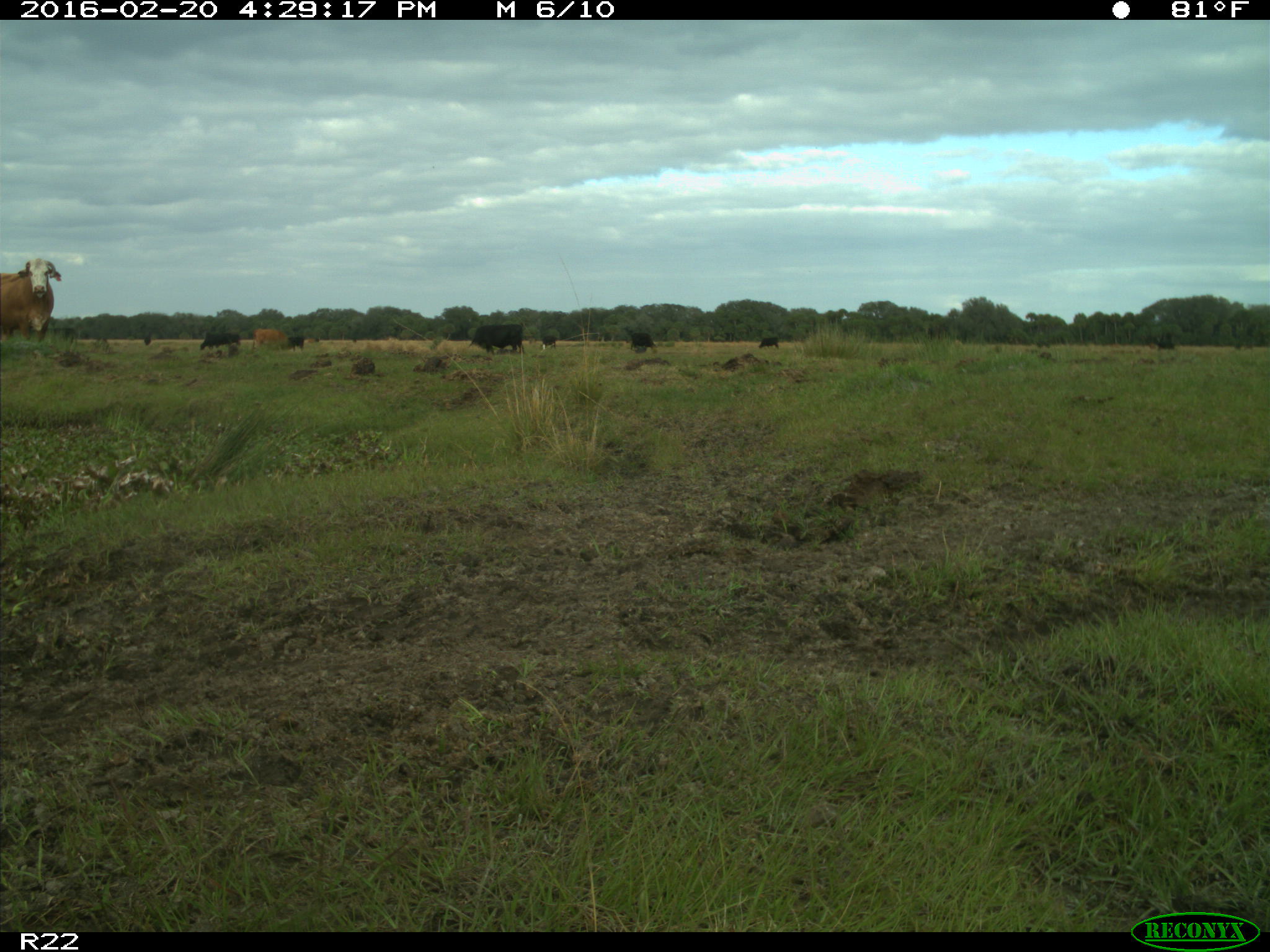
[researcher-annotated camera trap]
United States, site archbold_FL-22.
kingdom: Animalia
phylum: Chordata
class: Mammalia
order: Artiodactyla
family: Bovidae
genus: Bos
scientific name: Bos taurus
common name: domestic cow